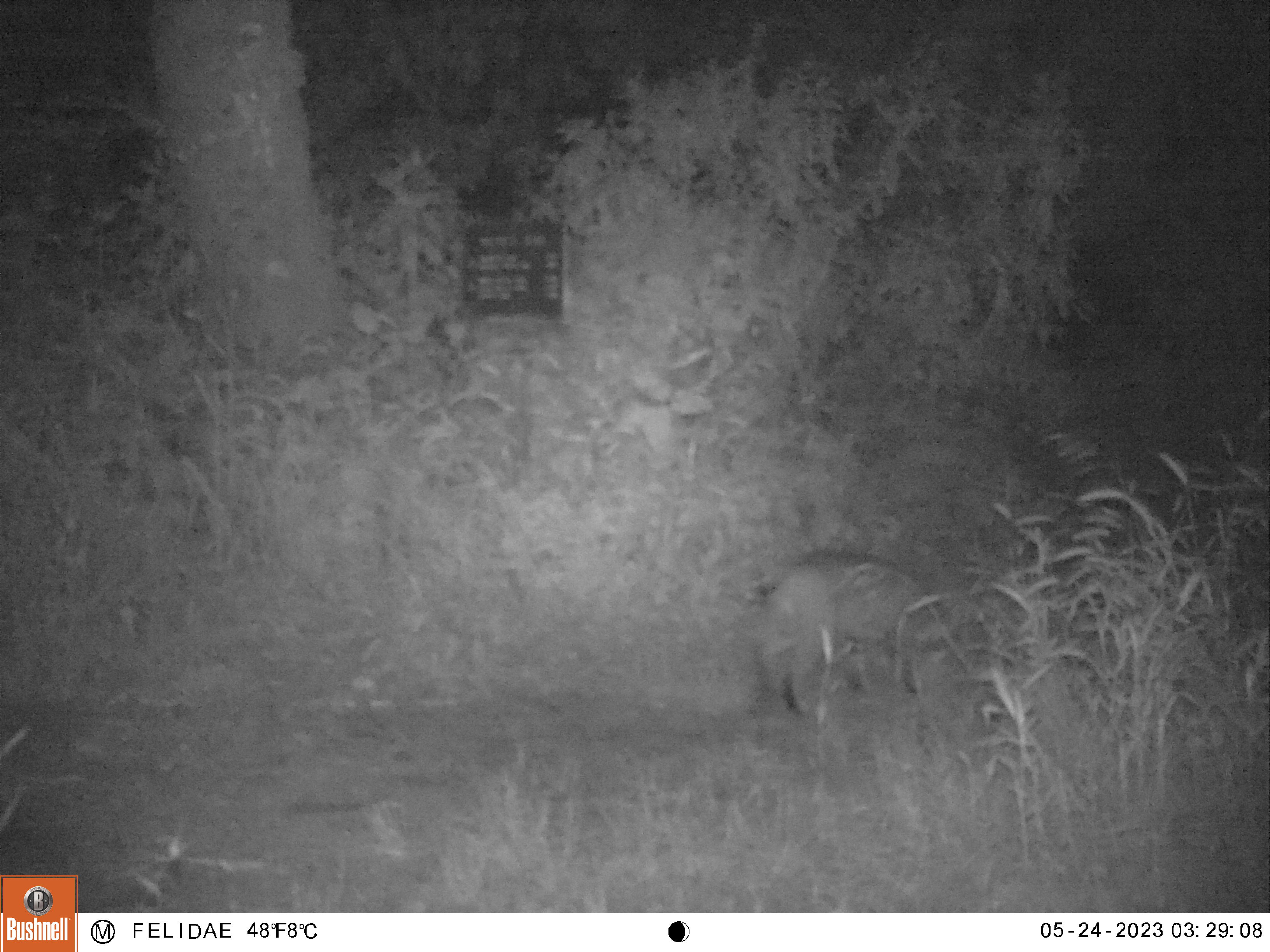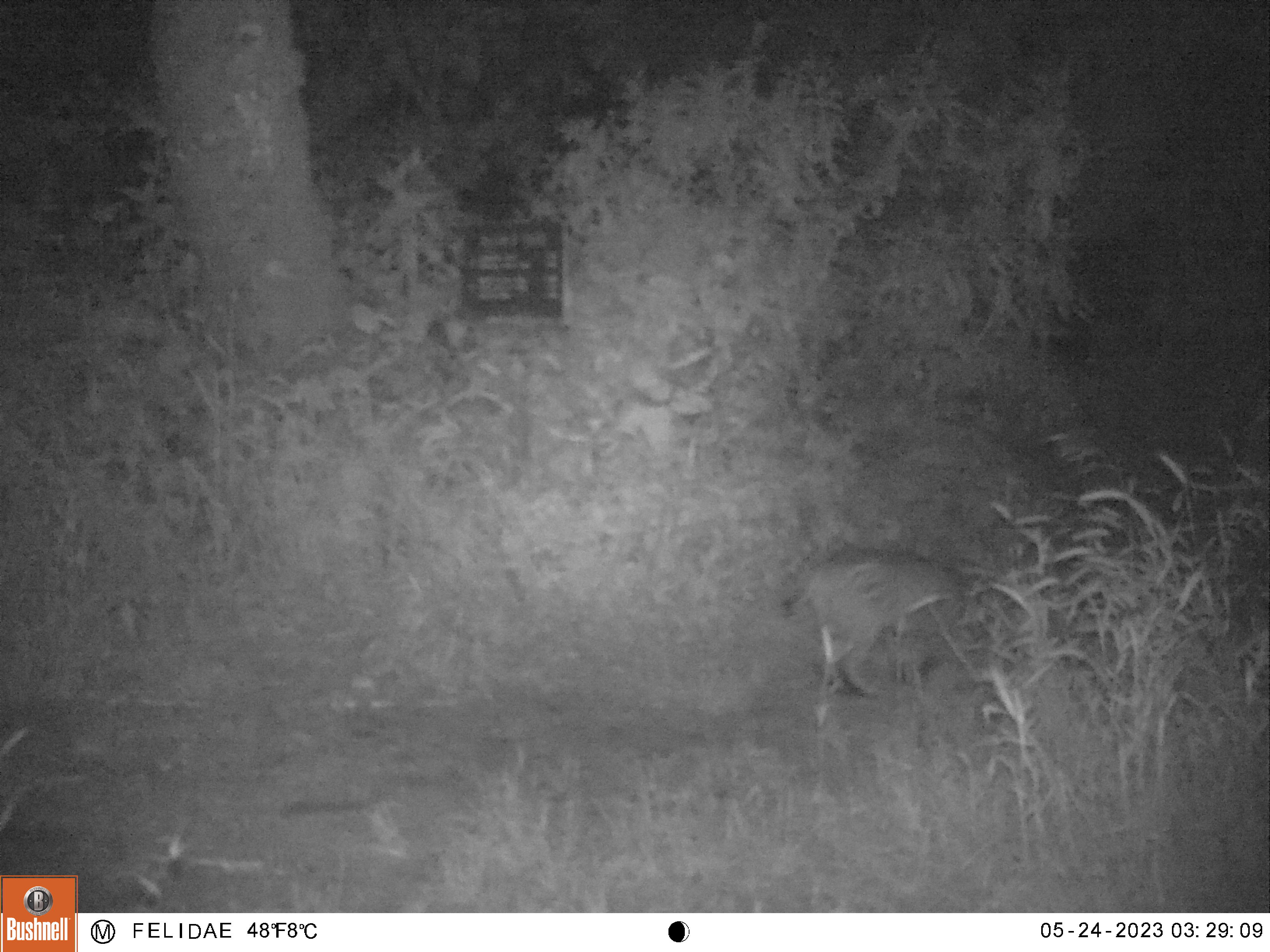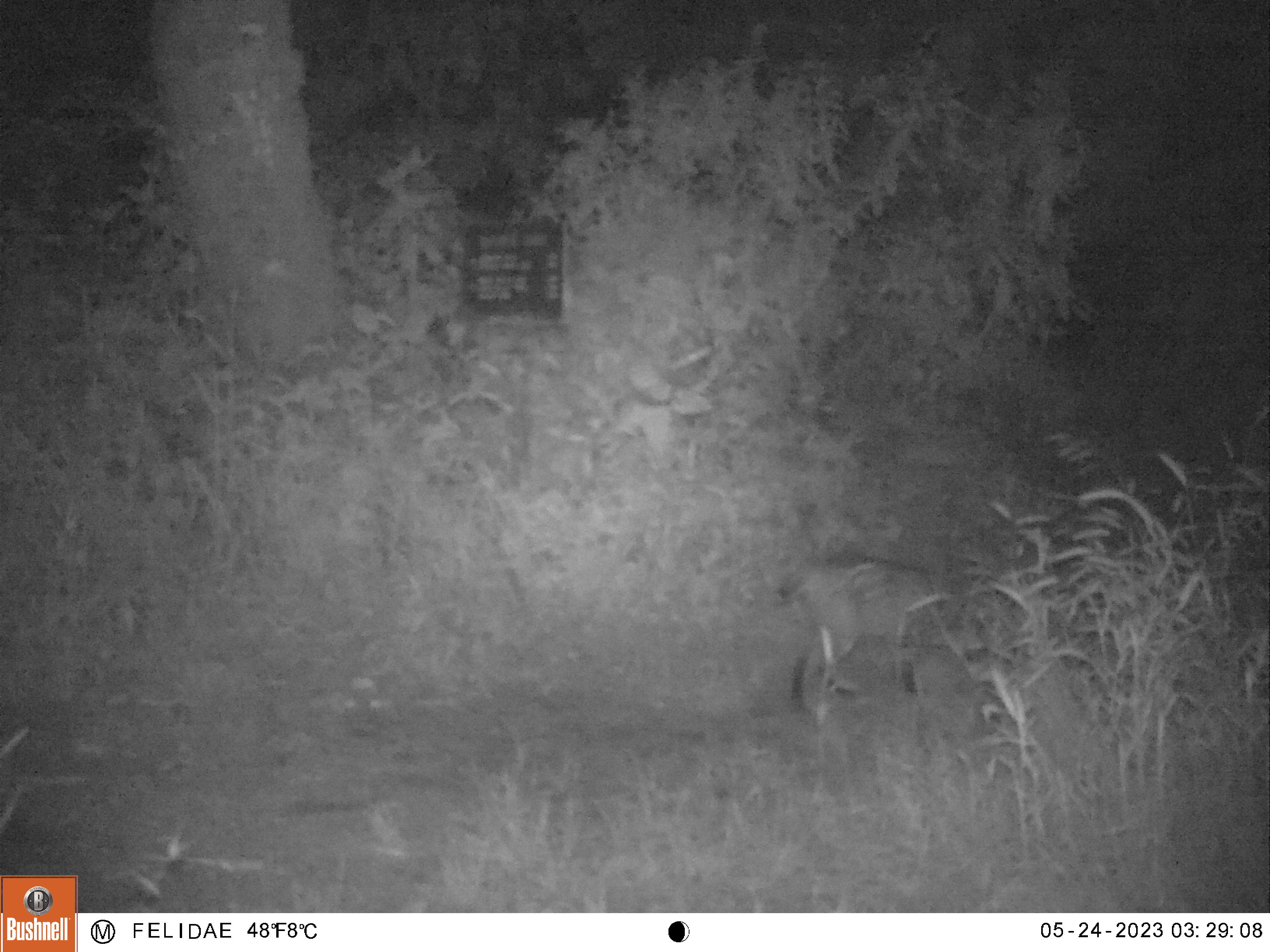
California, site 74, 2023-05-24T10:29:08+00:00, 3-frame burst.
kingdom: Animalia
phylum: Chordata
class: Mammalia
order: Carnivora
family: Felidae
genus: Lynx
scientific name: Lynx rufus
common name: bobcat